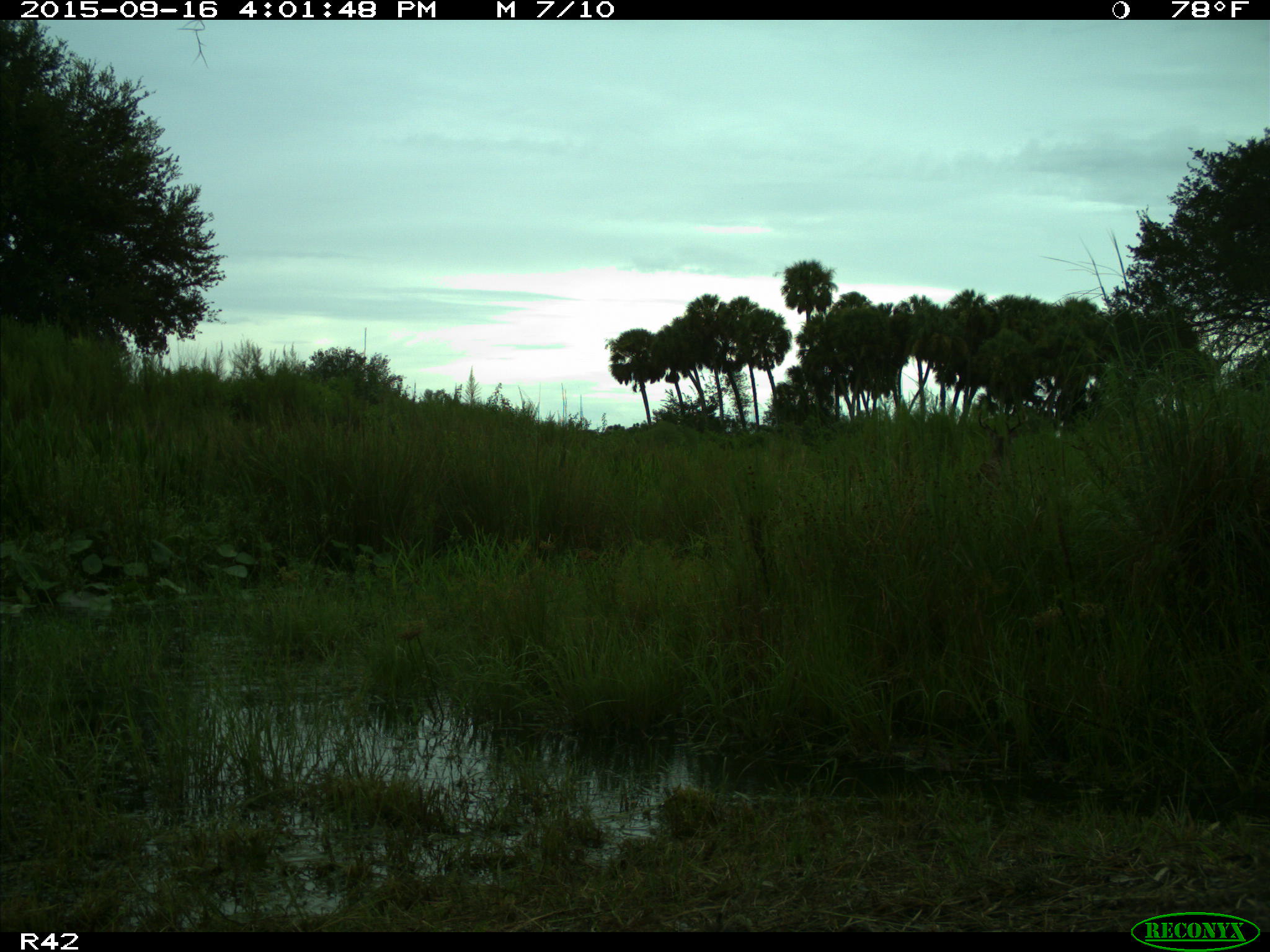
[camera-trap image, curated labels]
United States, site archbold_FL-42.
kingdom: Animalia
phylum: Chordata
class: Mammalia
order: Artiodactyla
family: Cervidae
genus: Odocoileus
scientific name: Odocoileus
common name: deer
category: unidentified deer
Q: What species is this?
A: Unidentified deer (deer) (Odocoileus).